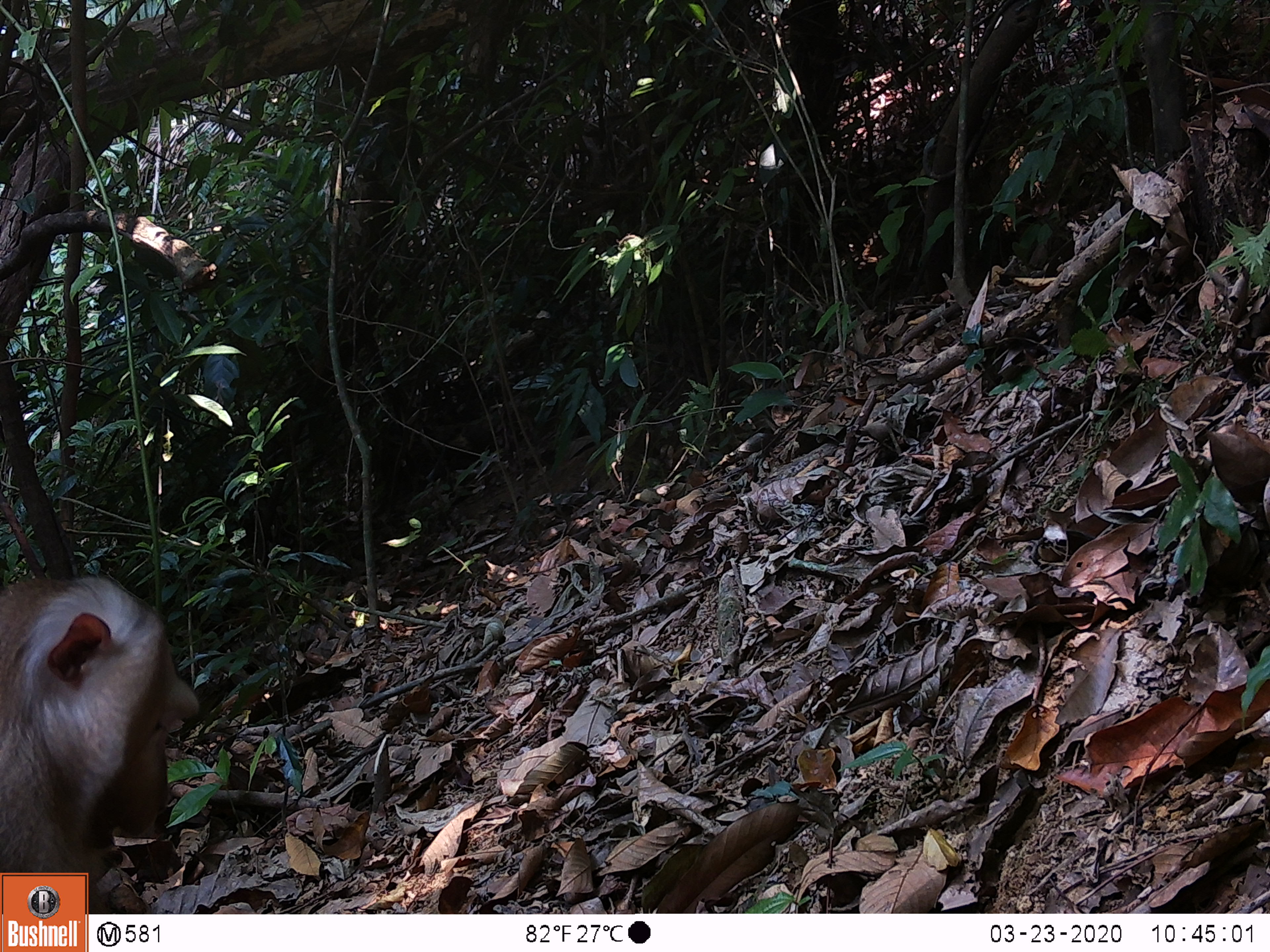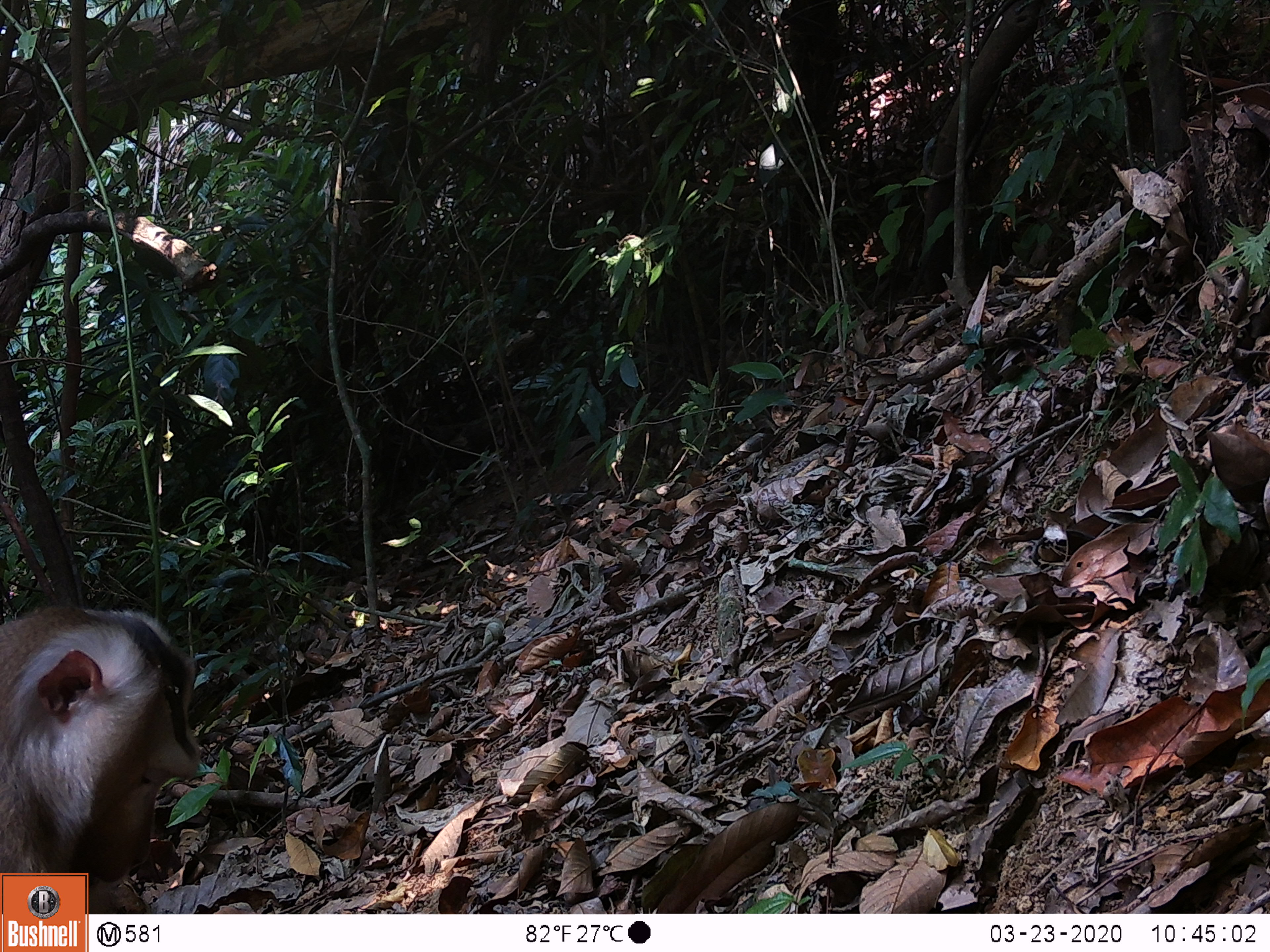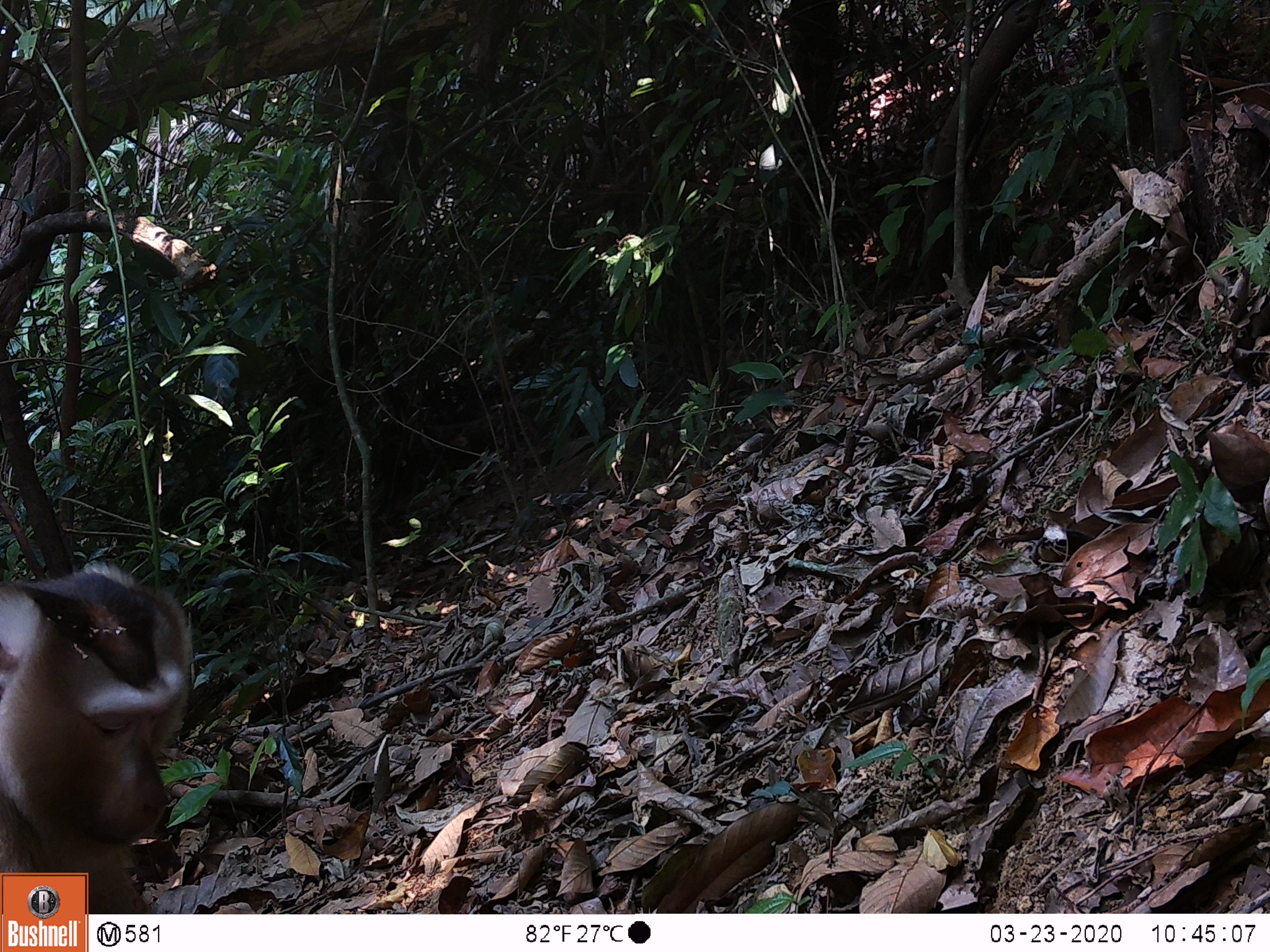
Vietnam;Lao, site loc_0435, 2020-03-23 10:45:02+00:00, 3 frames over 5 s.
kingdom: Animalia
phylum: Chordata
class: Mammalia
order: Primates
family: Cercopithecidae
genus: Macaca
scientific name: Macaca nemestrina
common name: pig-tailed macaque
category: pig tailed macaque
Pig tailed macaque (pig-tailed macaque) (Macaca nemestrina). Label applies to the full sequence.